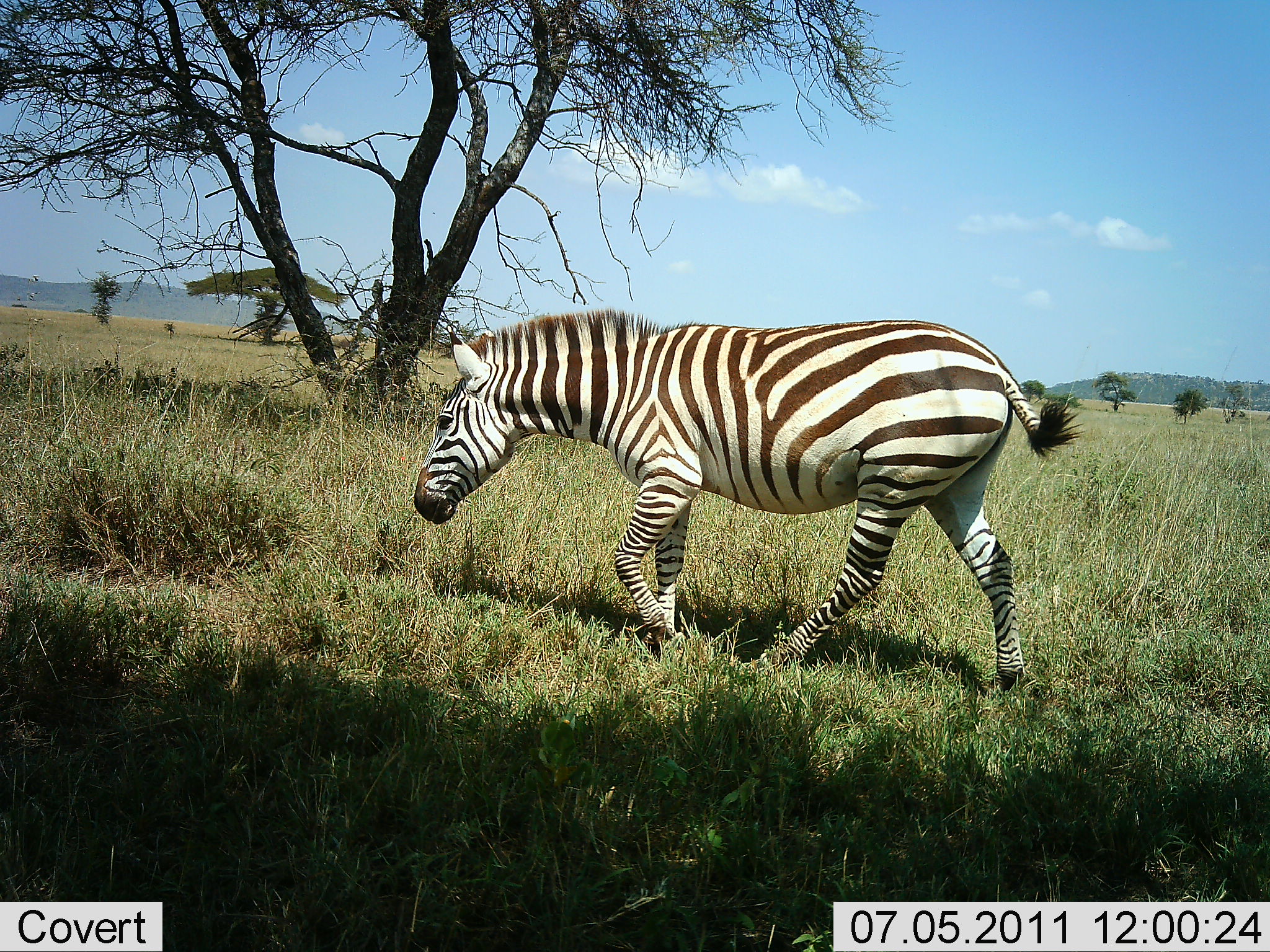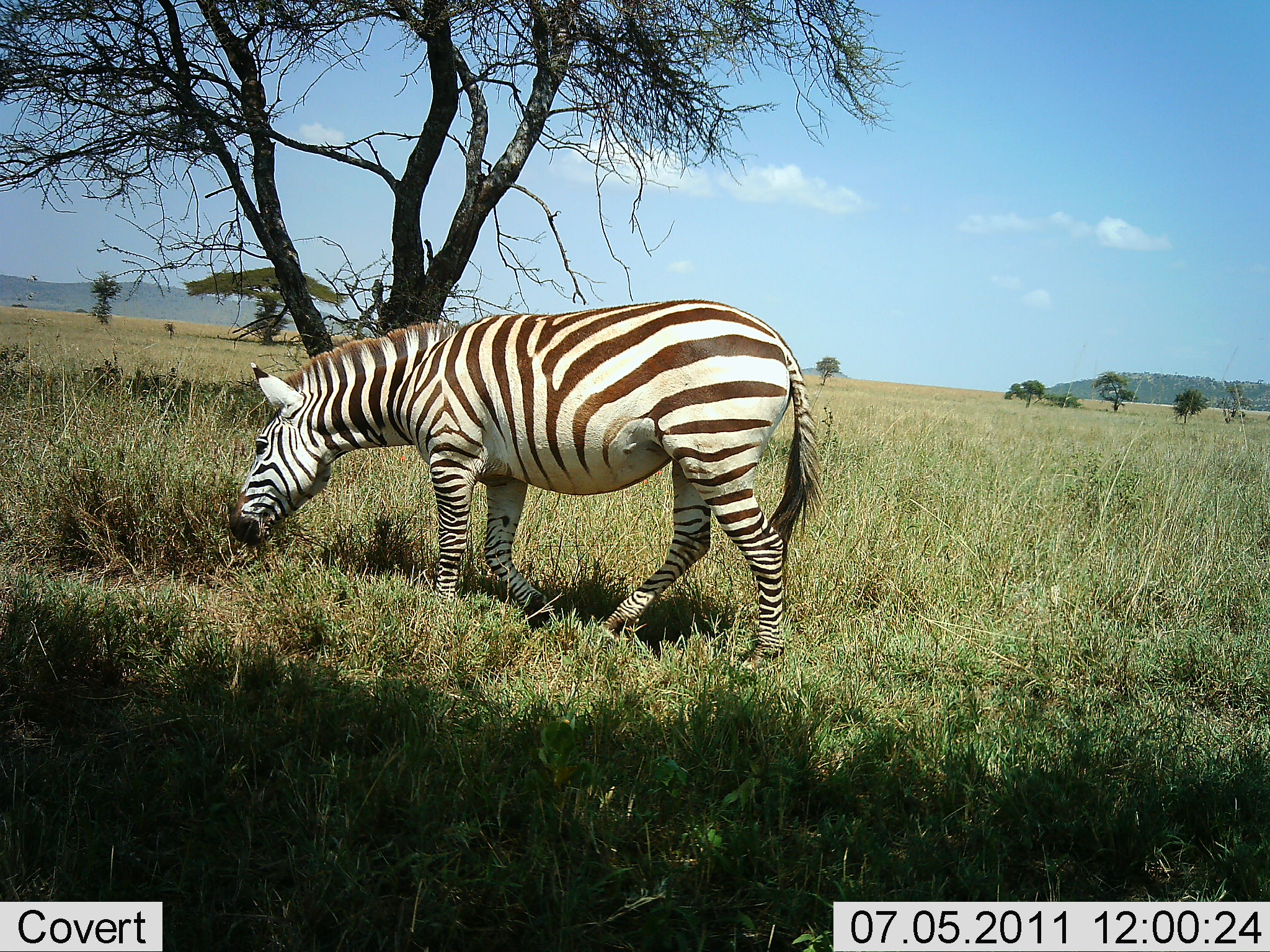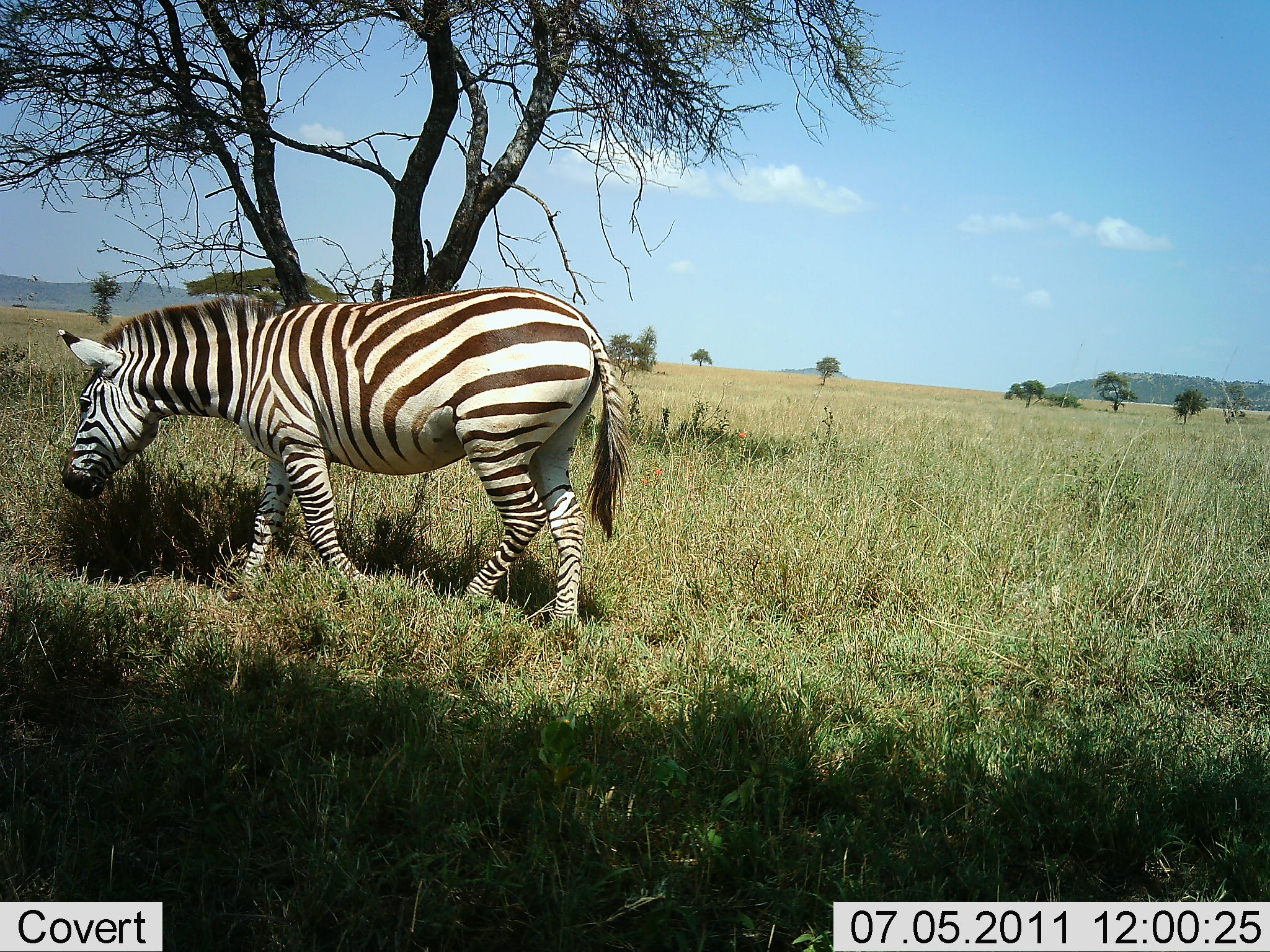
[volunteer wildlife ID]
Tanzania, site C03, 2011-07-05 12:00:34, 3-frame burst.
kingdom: Animalia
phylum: Chordata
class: Mammalia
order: Perissodactyla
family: Equidae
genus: Equus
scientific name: Equus quagga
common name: plains zebra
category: zebra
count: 1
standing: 6%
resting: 0%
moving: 100%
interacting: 0%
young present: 0%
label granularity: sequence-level